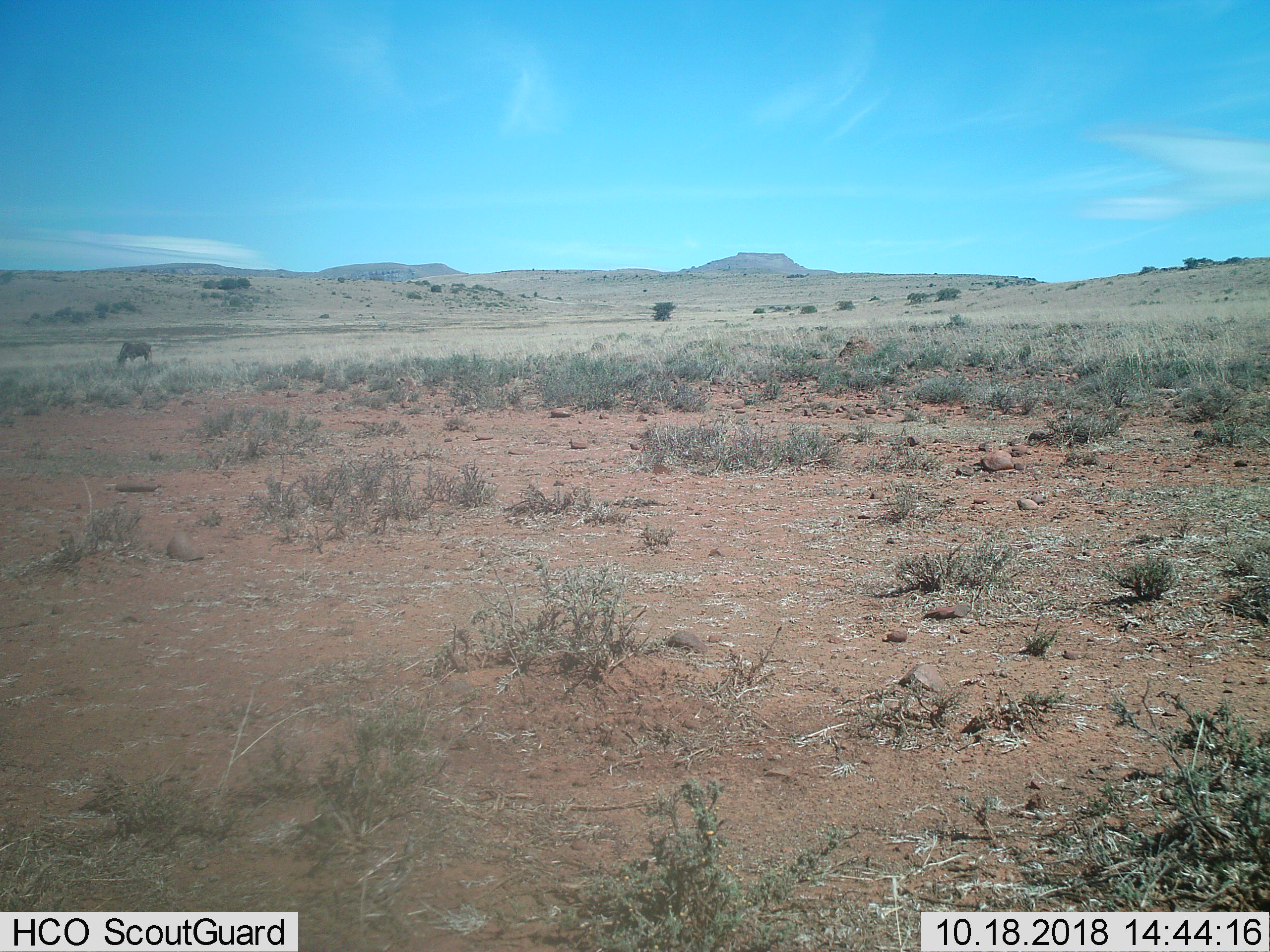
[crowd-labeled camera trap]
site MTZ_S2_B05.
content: unidentified animal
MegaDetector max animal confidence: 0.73